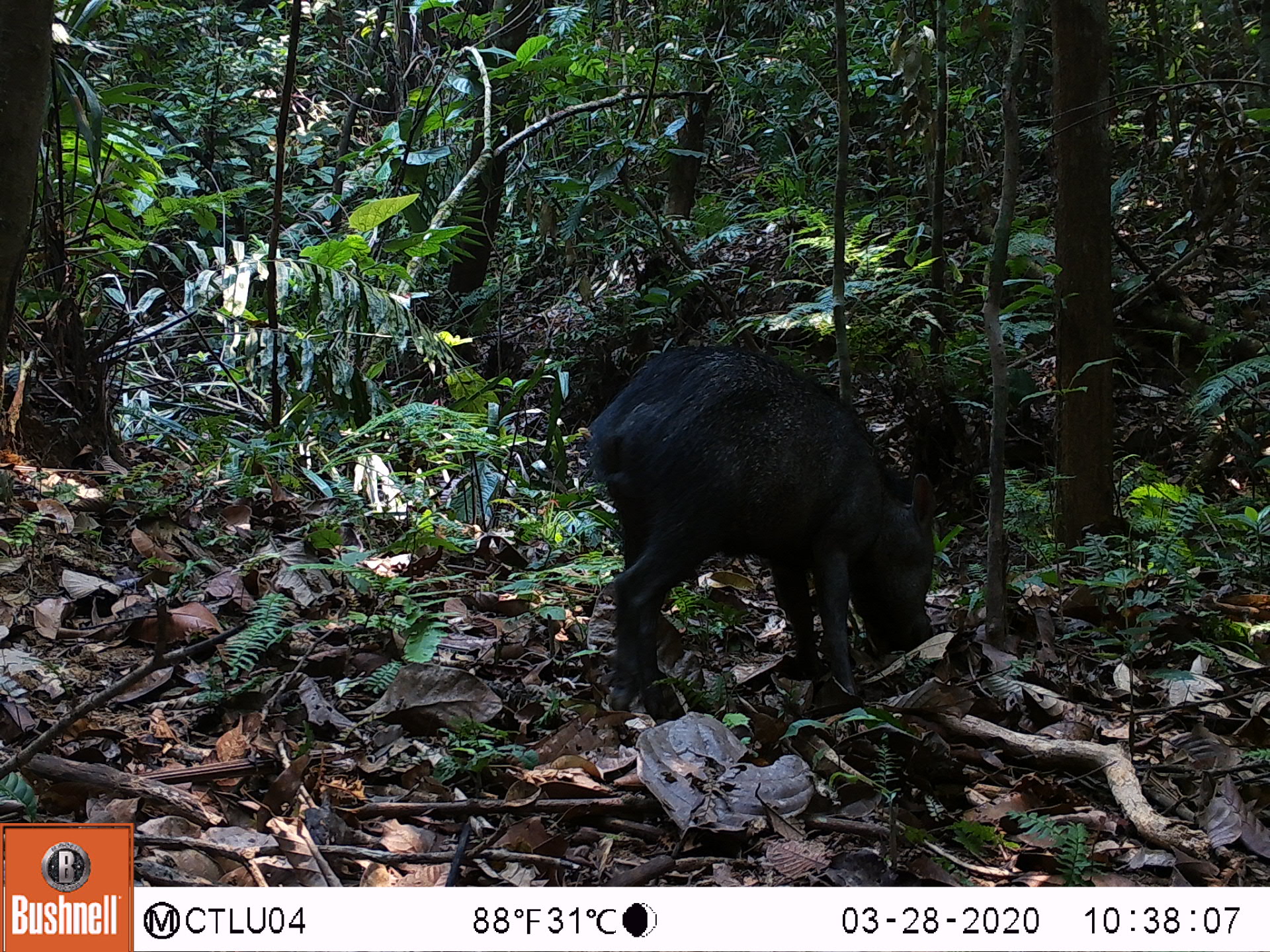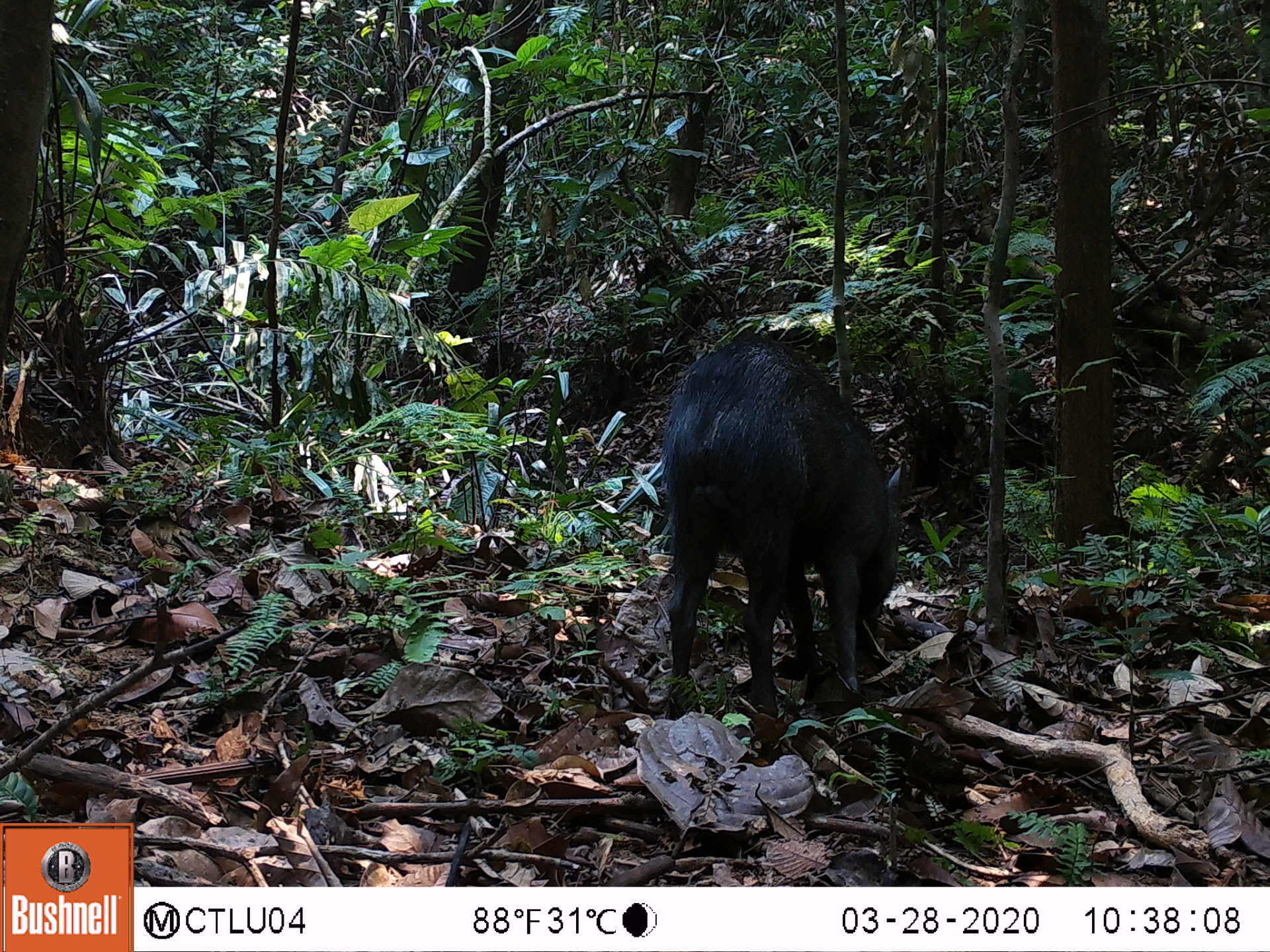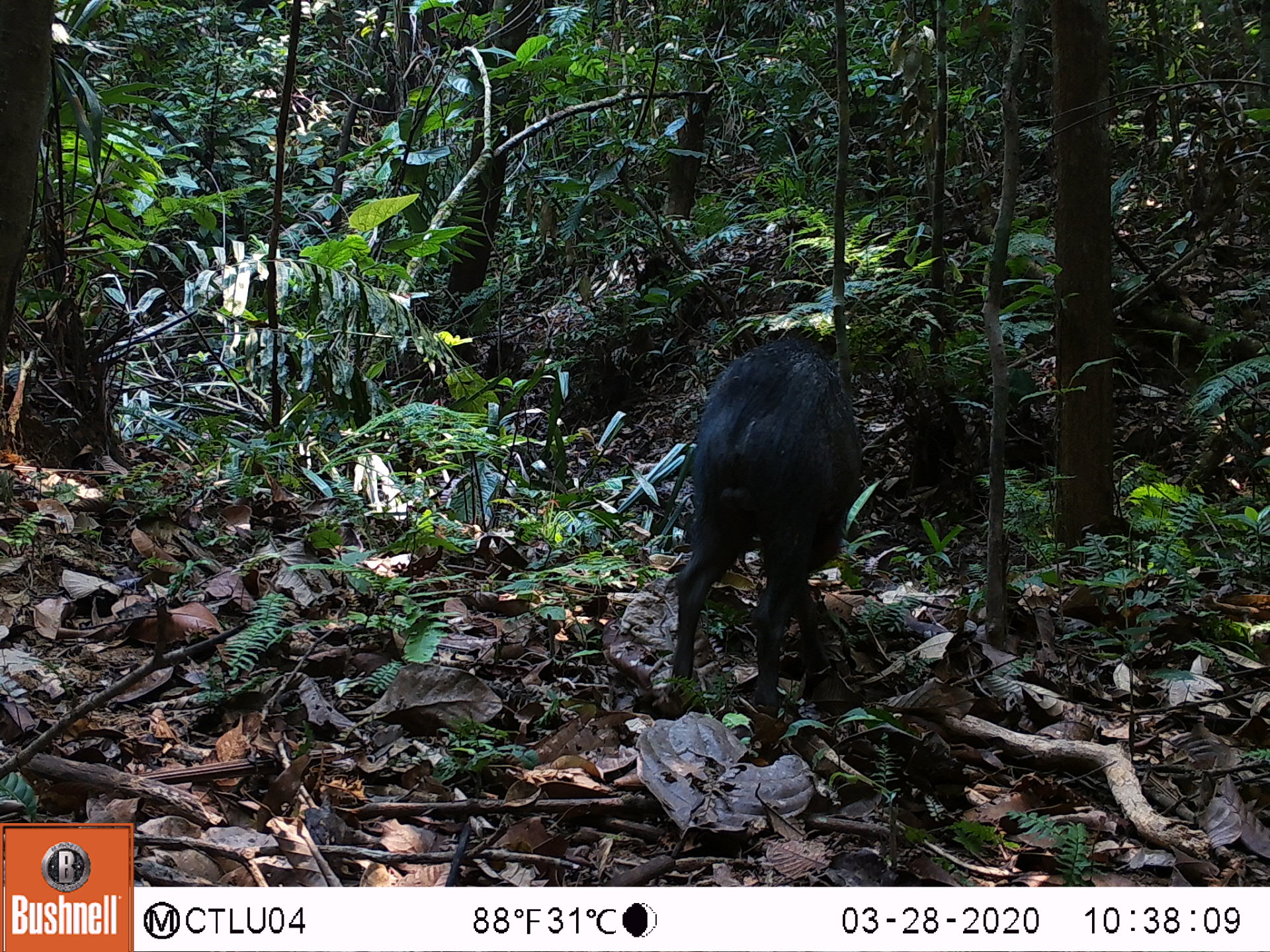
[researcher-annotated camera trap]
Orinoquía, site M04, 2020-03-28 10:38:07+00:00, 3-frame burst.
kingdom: Animalia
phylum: Chordata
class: Mammalia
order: Artiodactyla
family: Tayassuidae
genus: Pecari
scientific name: Pecari tajacu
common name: collared peccary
Collared peccary (Pecari tajacu).